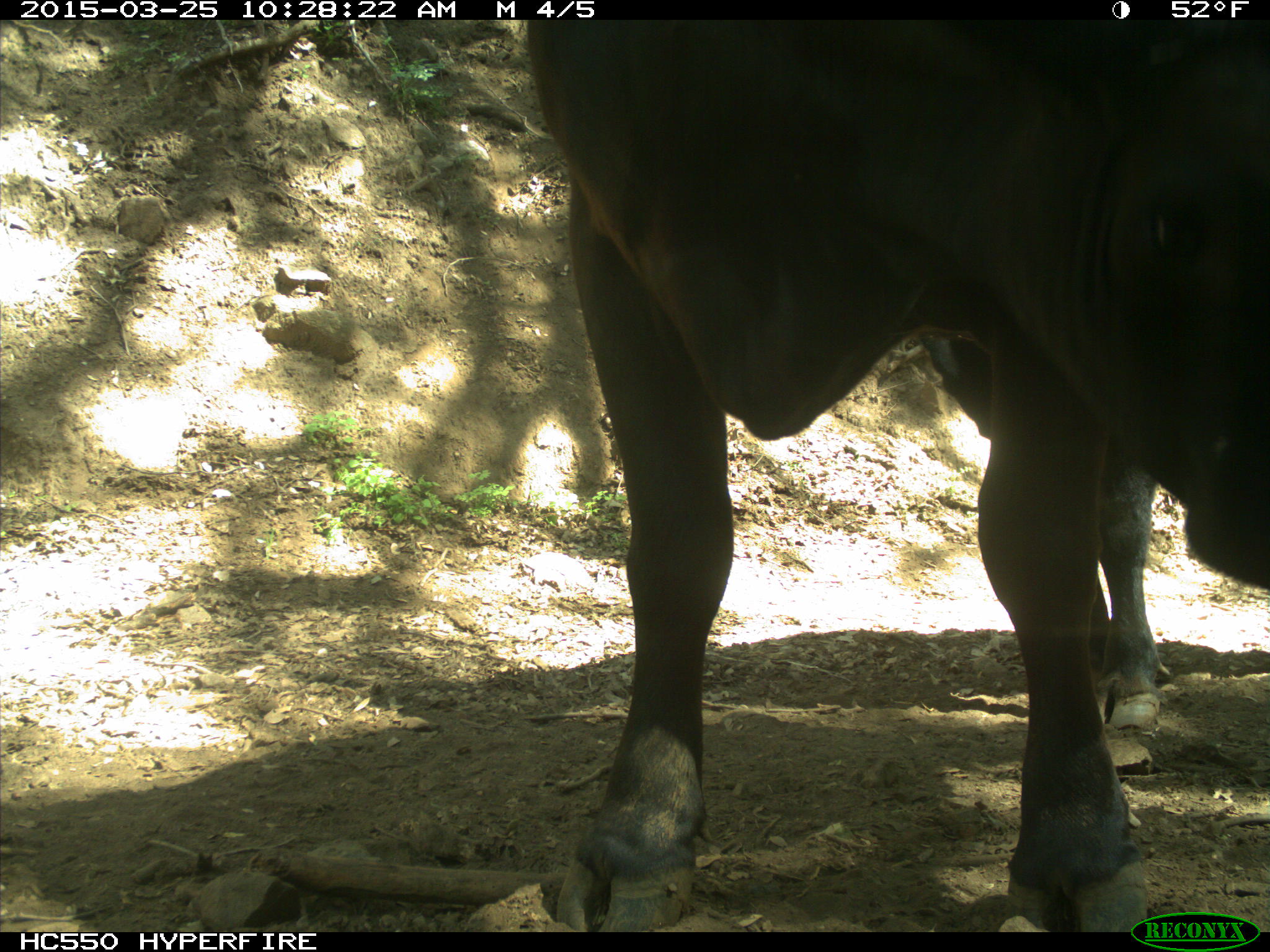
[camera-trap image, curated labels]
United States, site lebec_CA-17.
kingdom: Animalia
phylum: Chordata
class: Mammalia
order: Artiodactyla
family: Bovidae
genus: Bos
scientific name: Bos taurus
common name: domestic cow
Bos taurus (domestic cow).